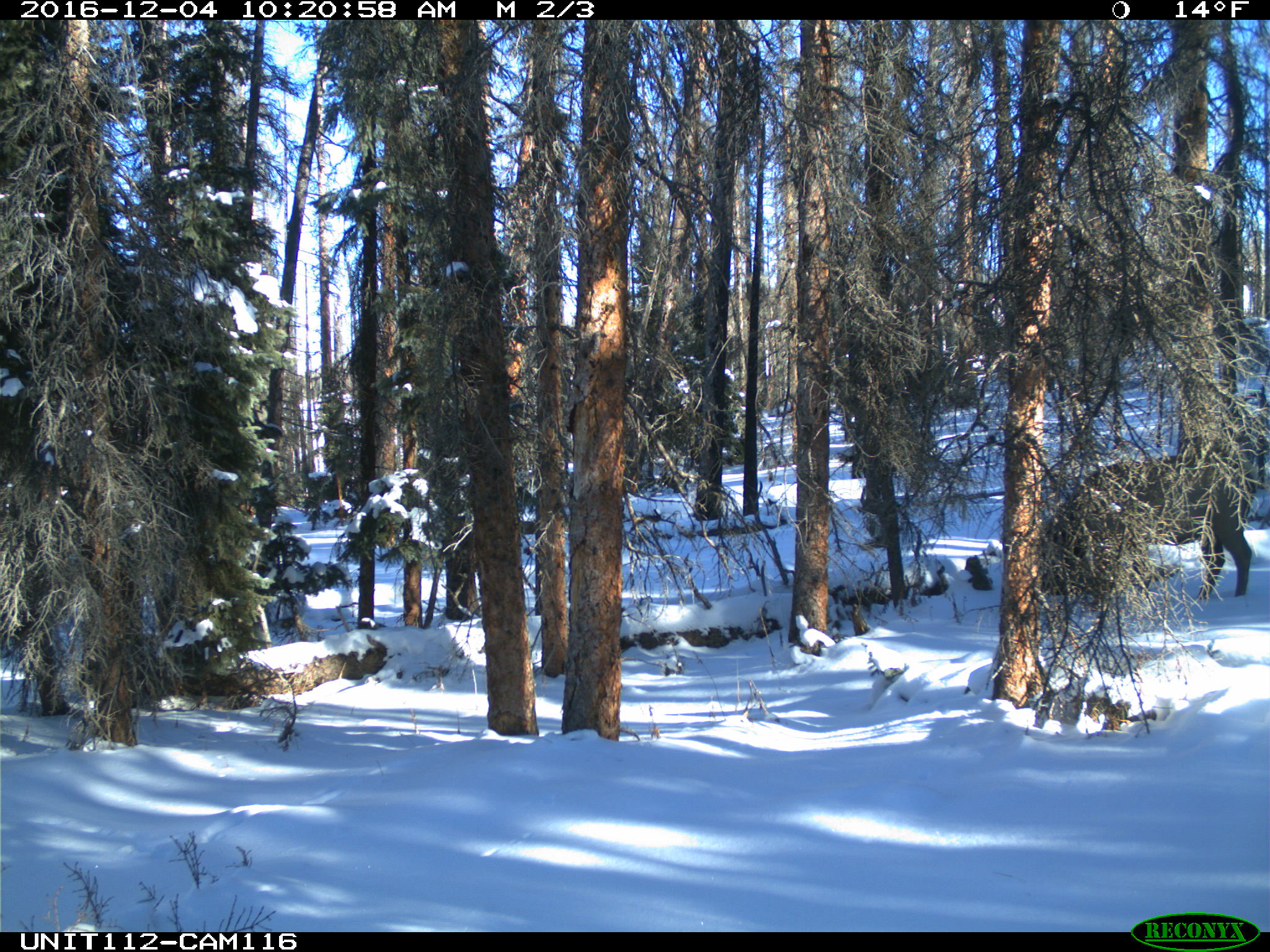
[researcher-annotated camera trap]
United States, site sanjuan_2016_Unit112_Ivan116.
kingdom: Animalia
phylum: Chordata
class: Mammalia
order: Artiodactyla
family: Cervidae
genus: Cervus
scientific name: Cervus elaphus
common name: red deer